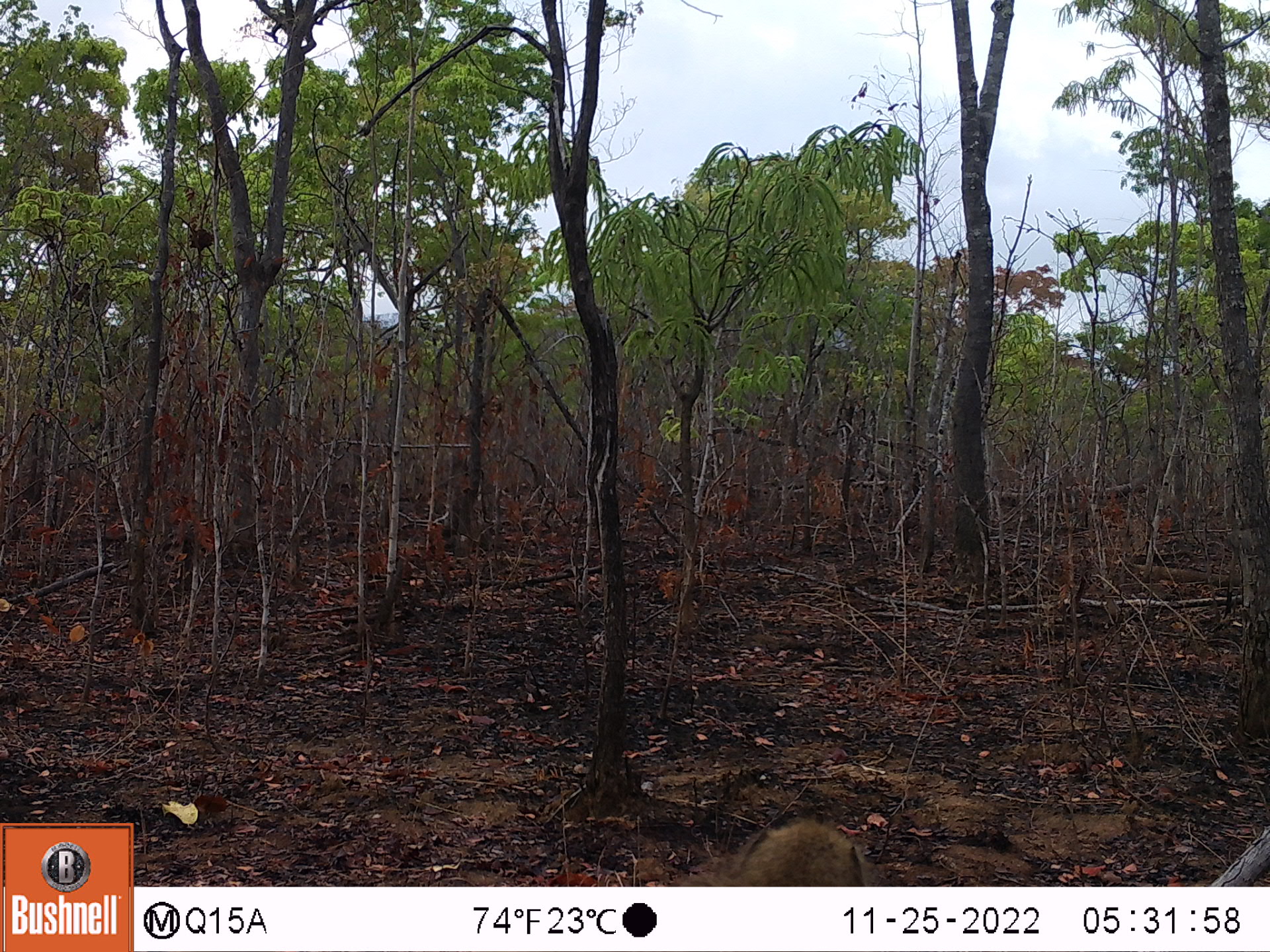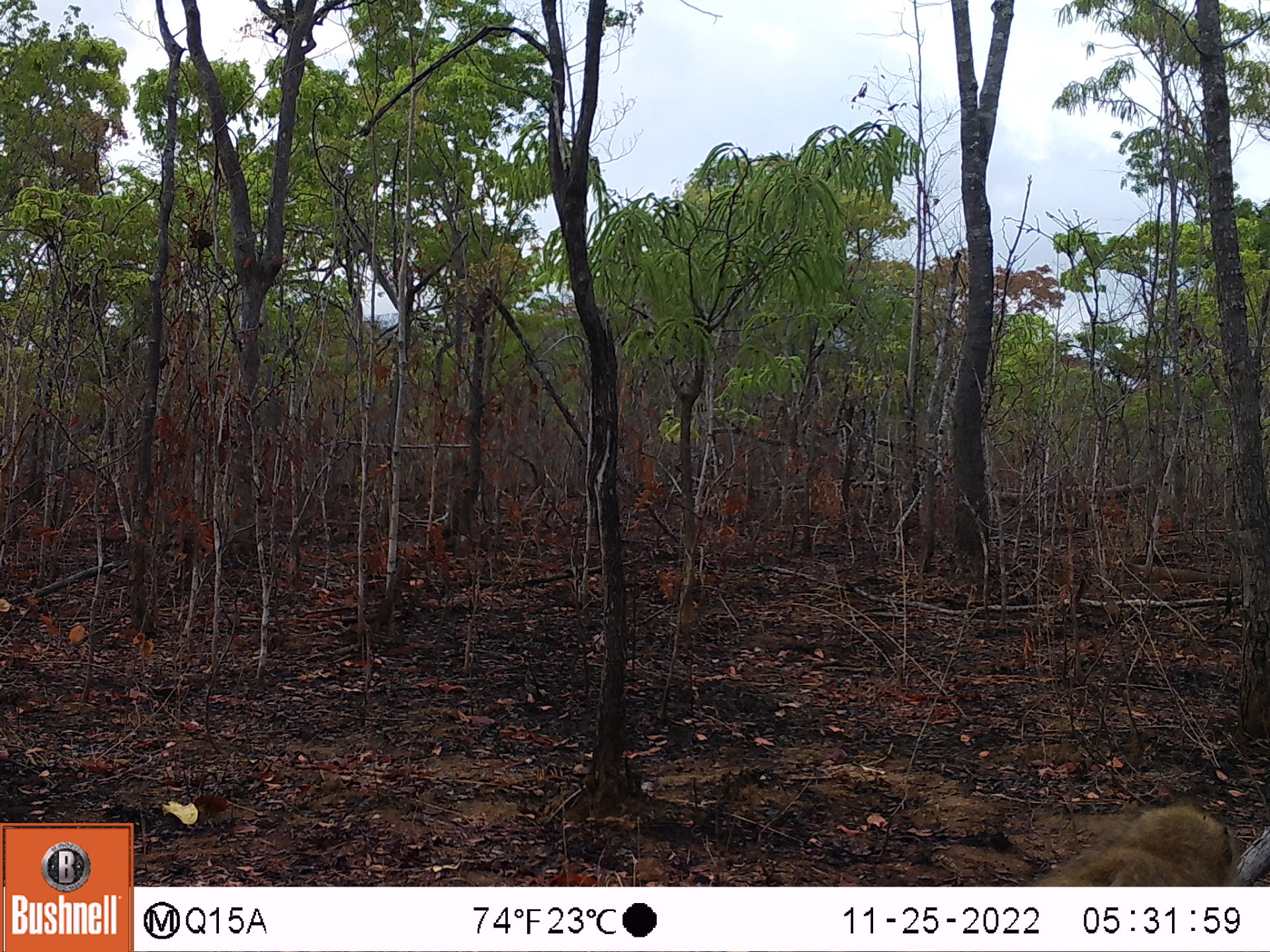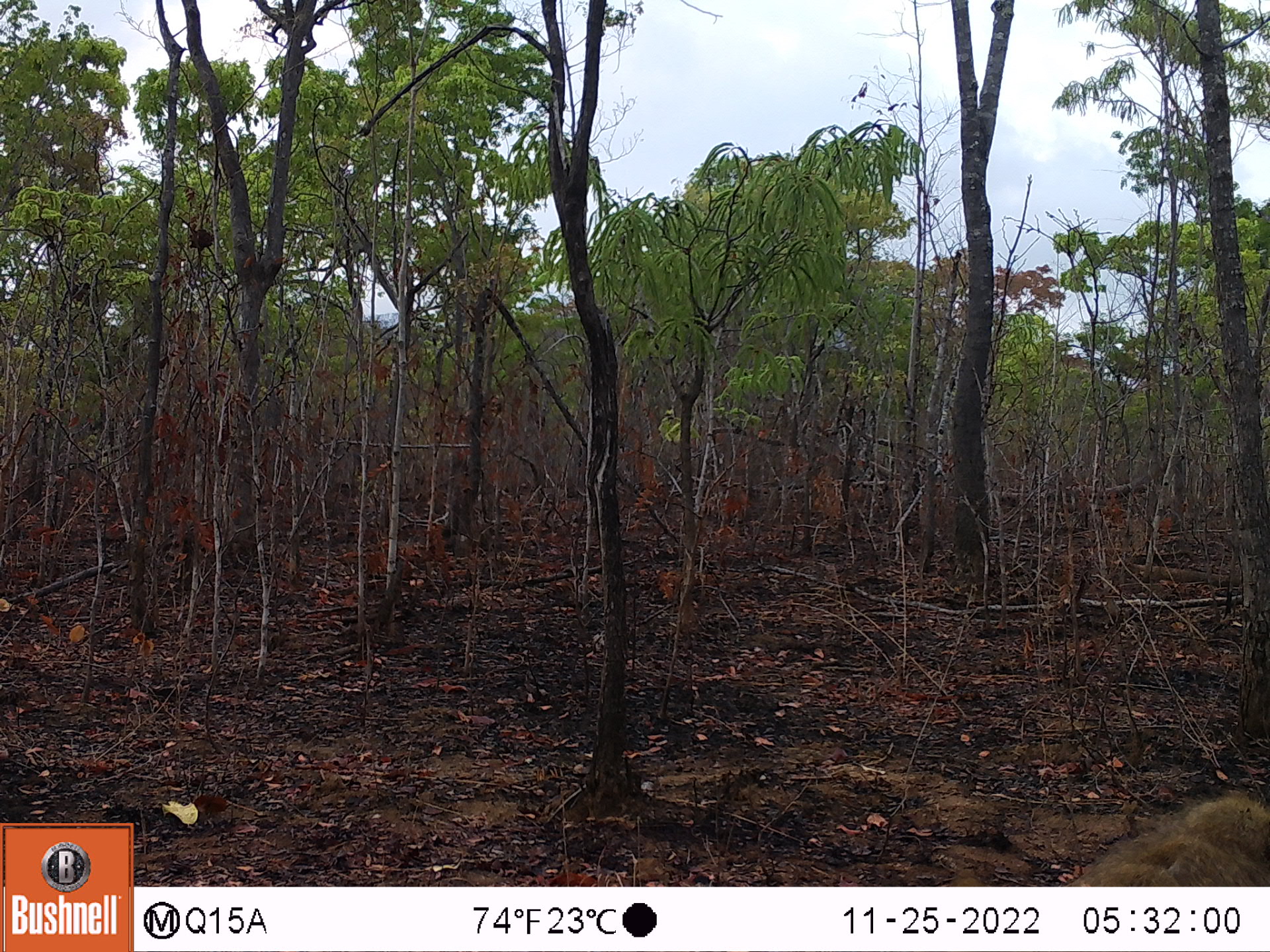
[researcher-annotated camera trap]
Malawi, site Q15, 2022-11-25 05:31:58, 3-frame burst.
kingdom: Animalia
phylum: Chordata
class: Mammalia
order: Primates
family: Cercopithecidae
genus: Papio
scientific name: Papio cynocephalus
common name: yellow baboon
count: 1